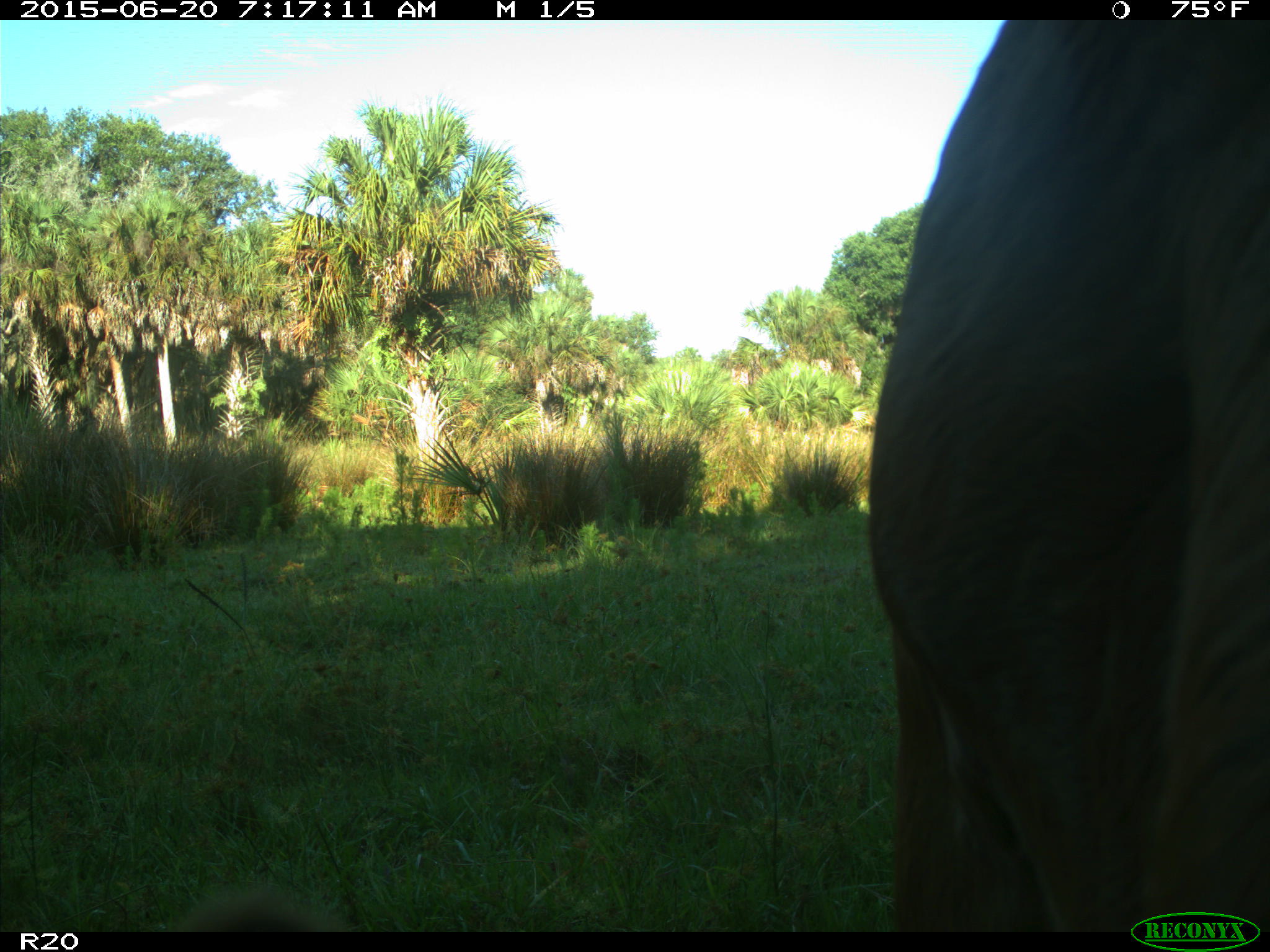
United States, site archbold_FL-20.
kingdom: Animalia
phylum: Chordata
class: Mammalia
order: Artiodactyla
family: Bovidae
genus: Bos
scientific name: Bos taurus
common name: domestic cow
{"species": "Bos taurus (domestic cow)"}